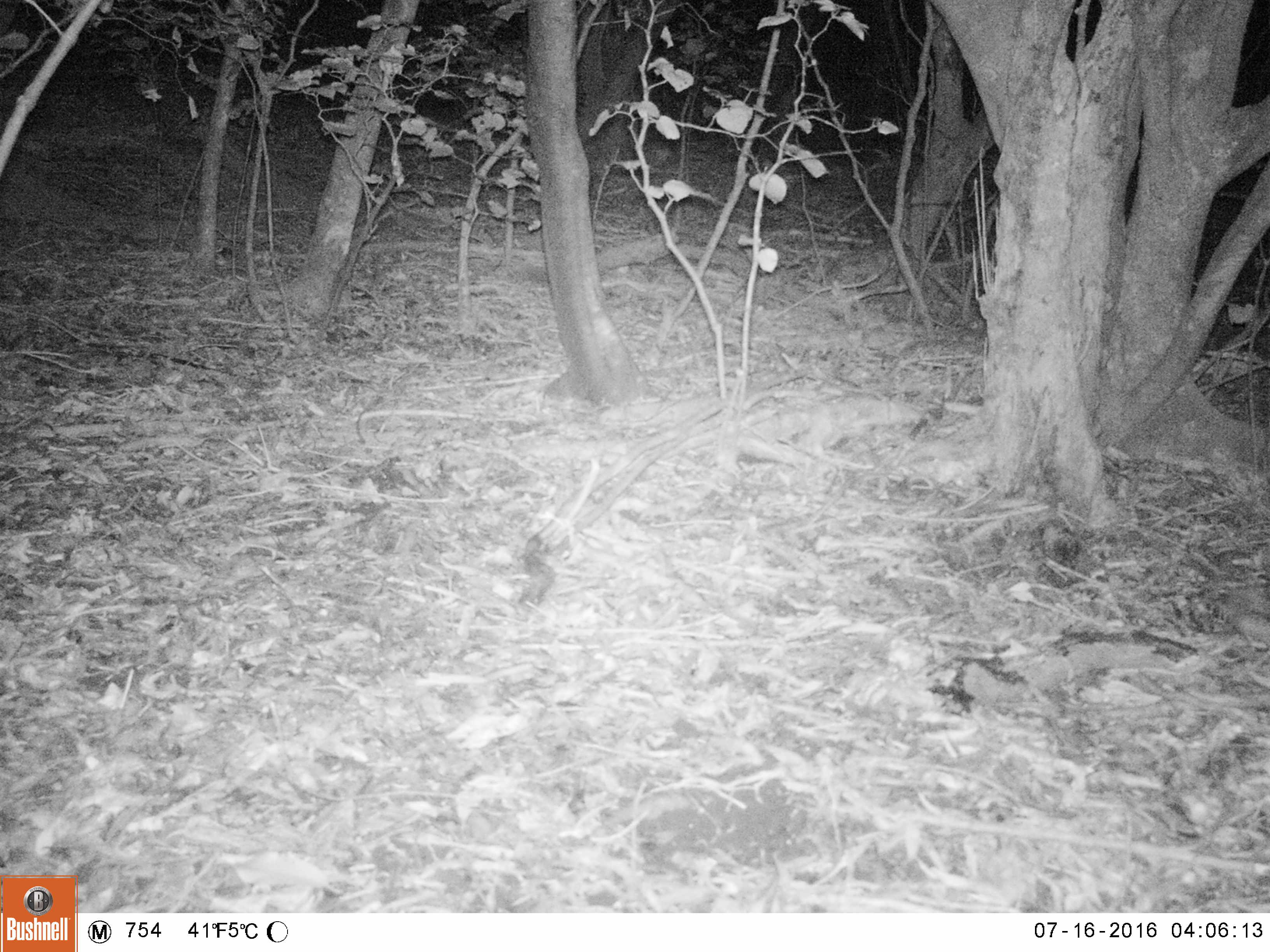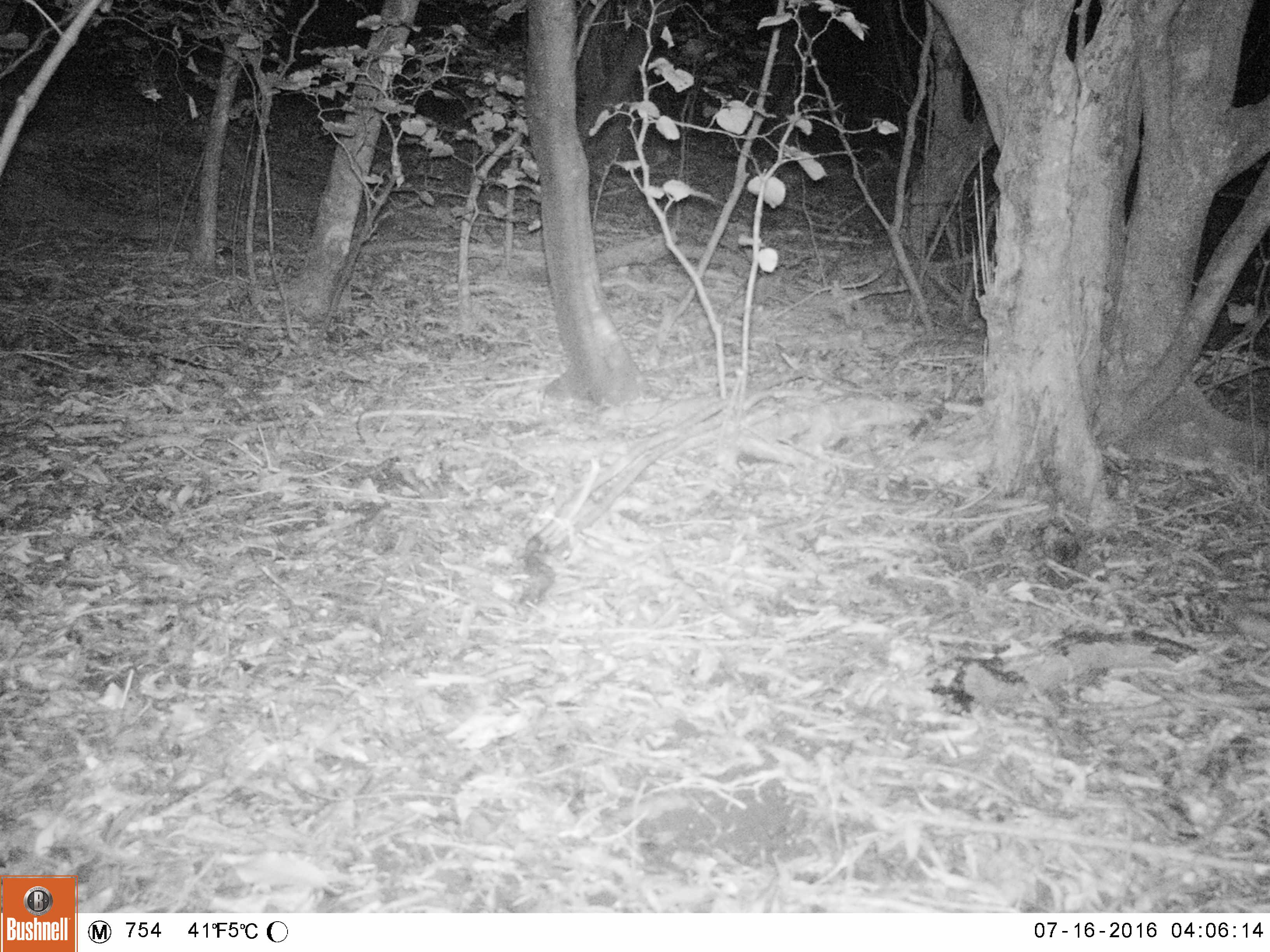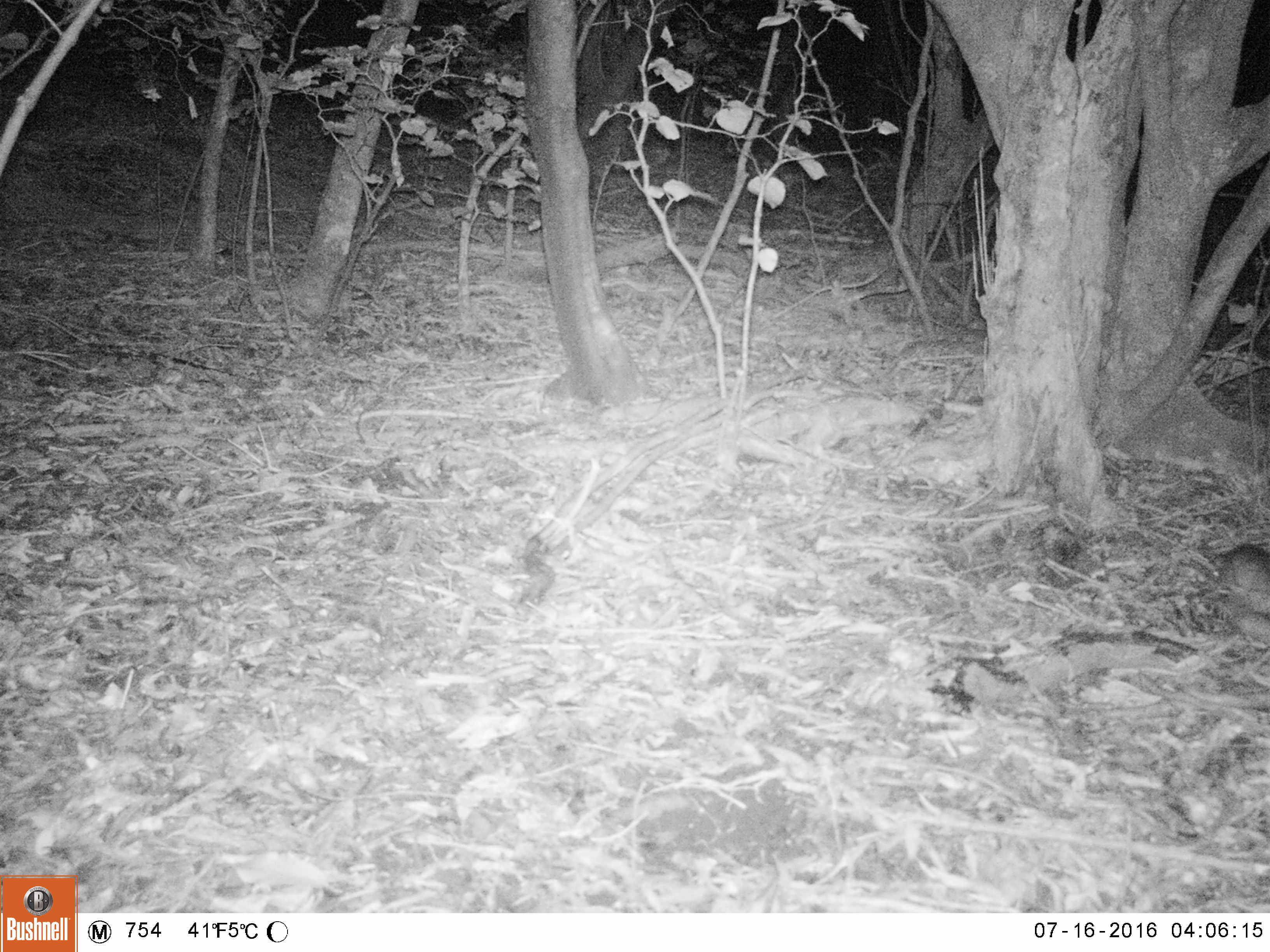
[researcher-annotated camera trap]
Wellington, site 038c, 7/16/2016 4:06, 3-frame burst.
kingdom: Animalia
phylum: Chordata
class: Mammalia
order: Rodentia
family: Muridae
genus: Rattus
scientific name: Rattus rattus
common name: ship rat